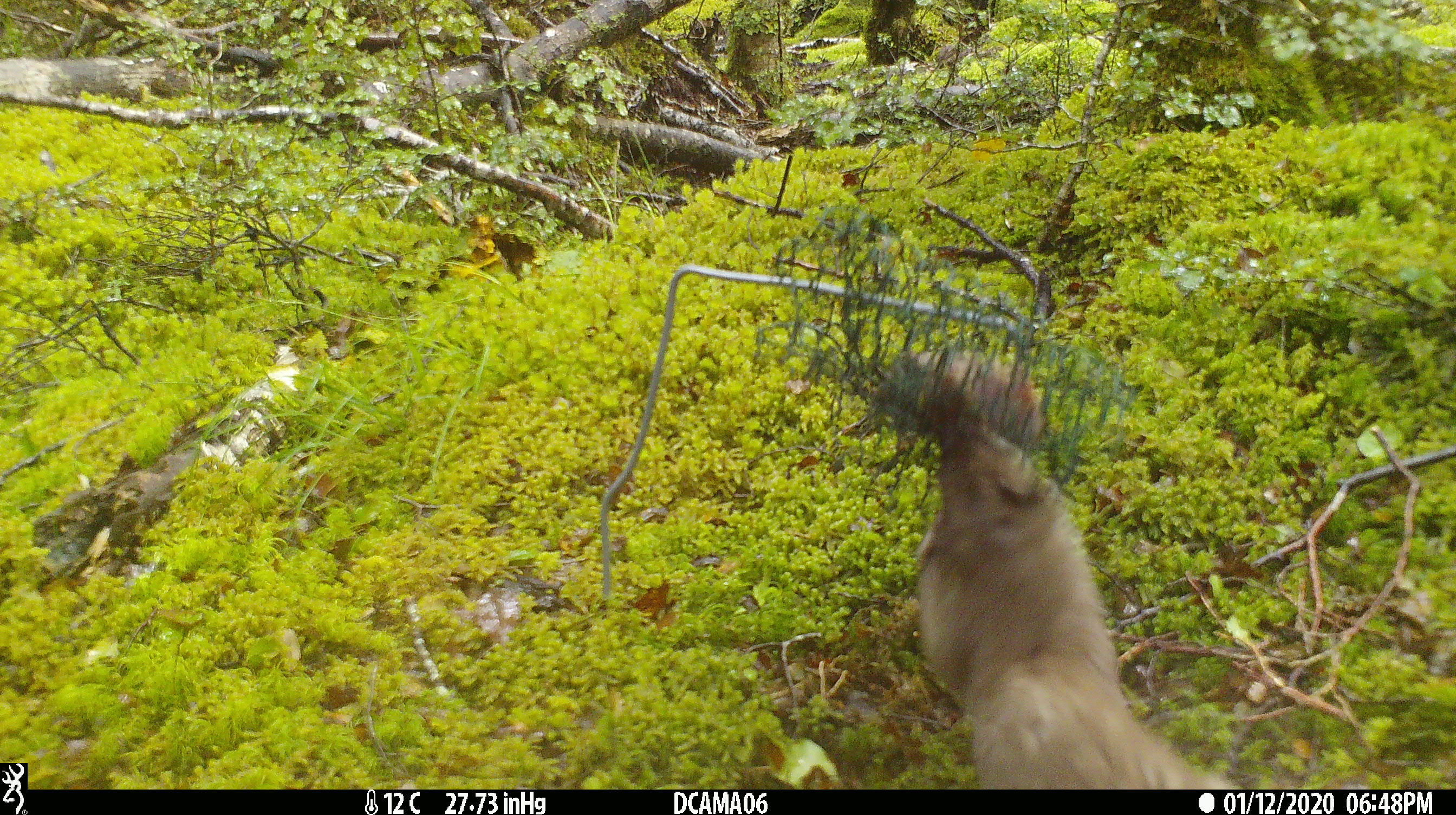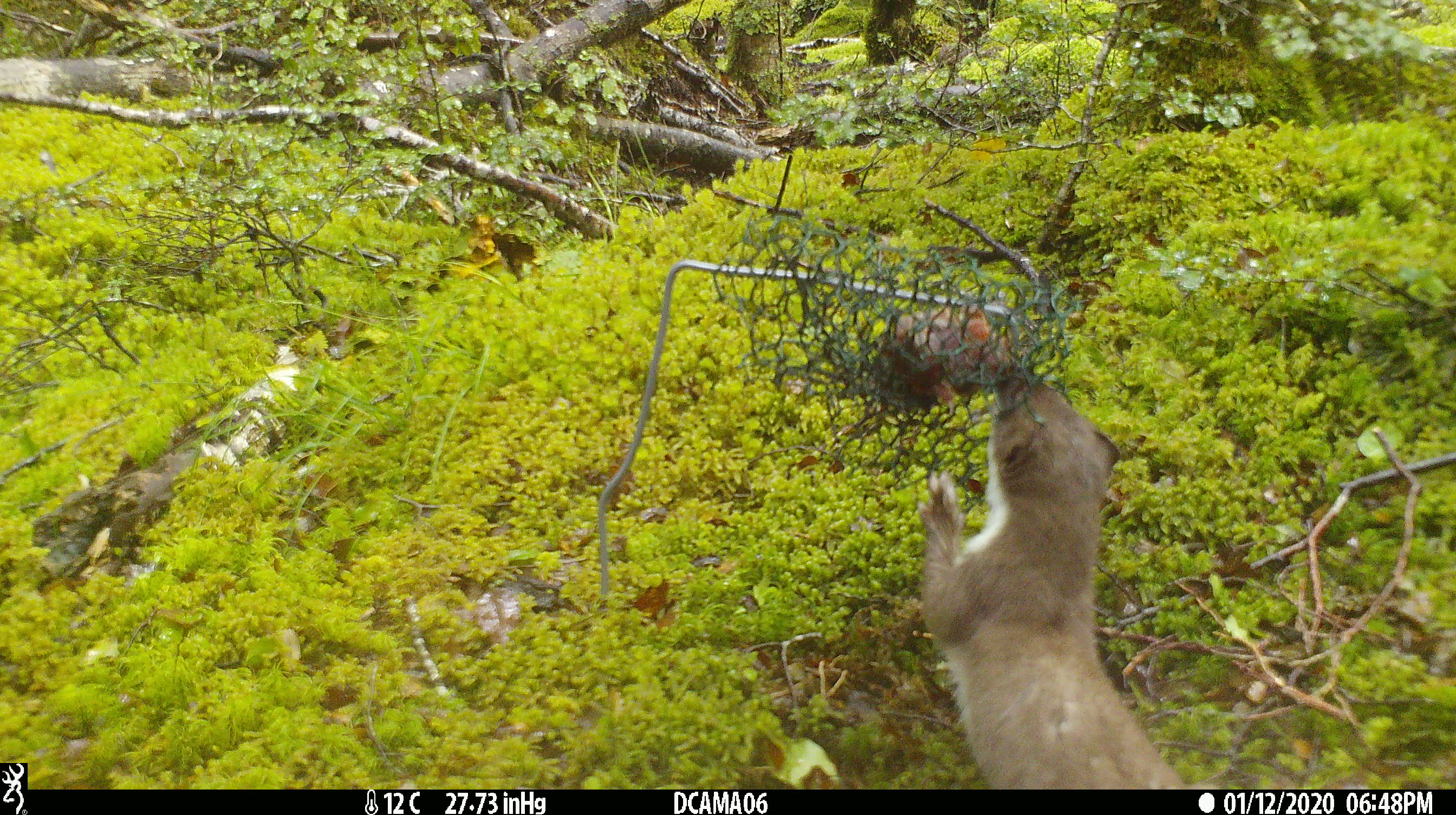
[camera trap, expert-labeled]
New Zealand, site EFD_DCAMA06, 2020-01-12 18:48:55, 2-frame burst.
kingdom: Animalia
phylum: Chordata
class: Mammalia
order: Carnivora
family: Mustelidae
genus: Mustela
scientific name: Mustela erminea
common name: stoat